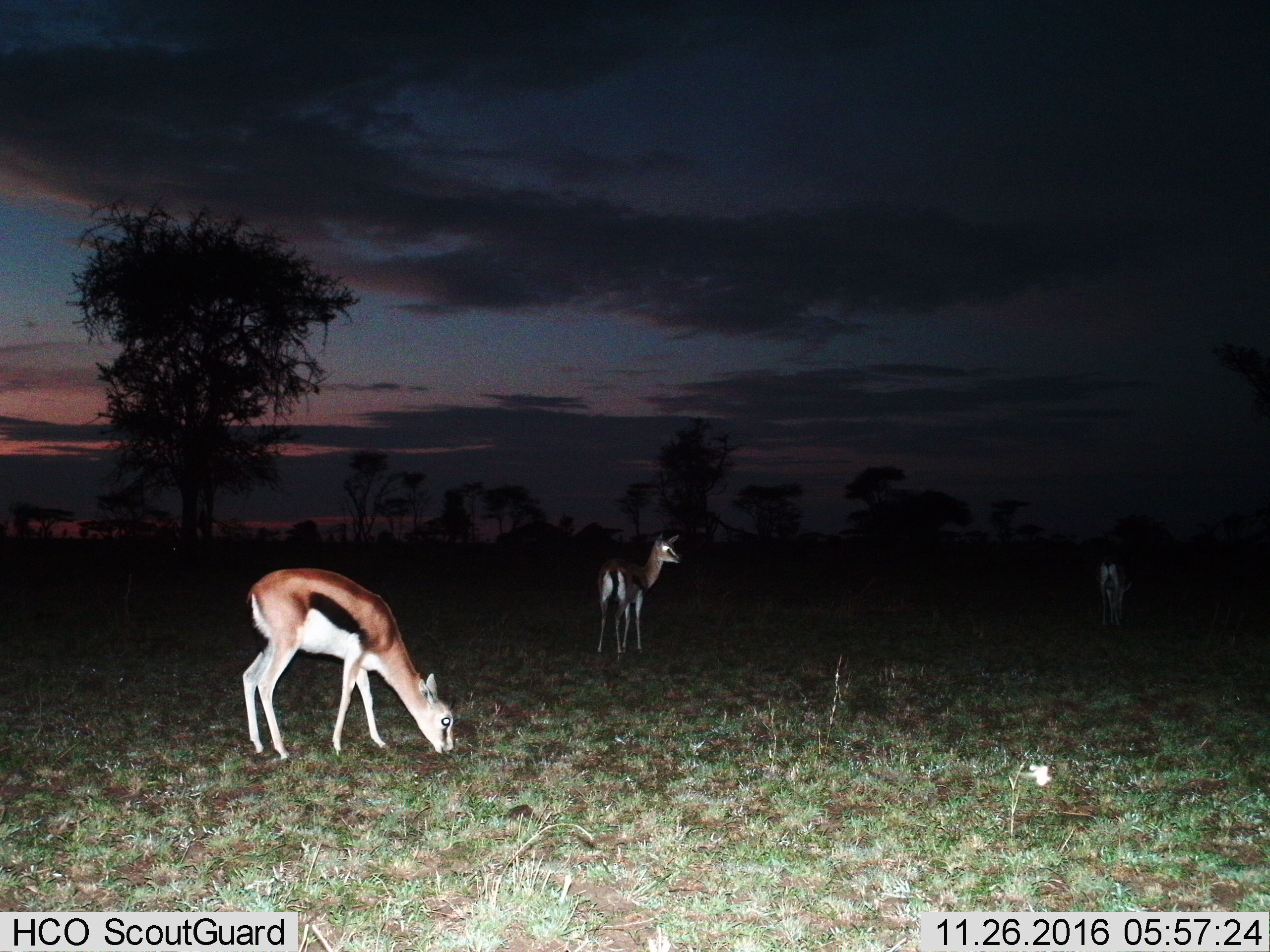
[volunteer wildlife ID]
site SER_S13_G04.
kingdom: Animalia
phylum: Chordata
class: Mammalia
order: Artiodactyla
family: Bovidae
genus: Eudorcas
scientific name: Eudorcas thomsonii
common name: thomson's gazelle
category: gazellethomsons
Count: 3.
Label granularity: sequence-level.